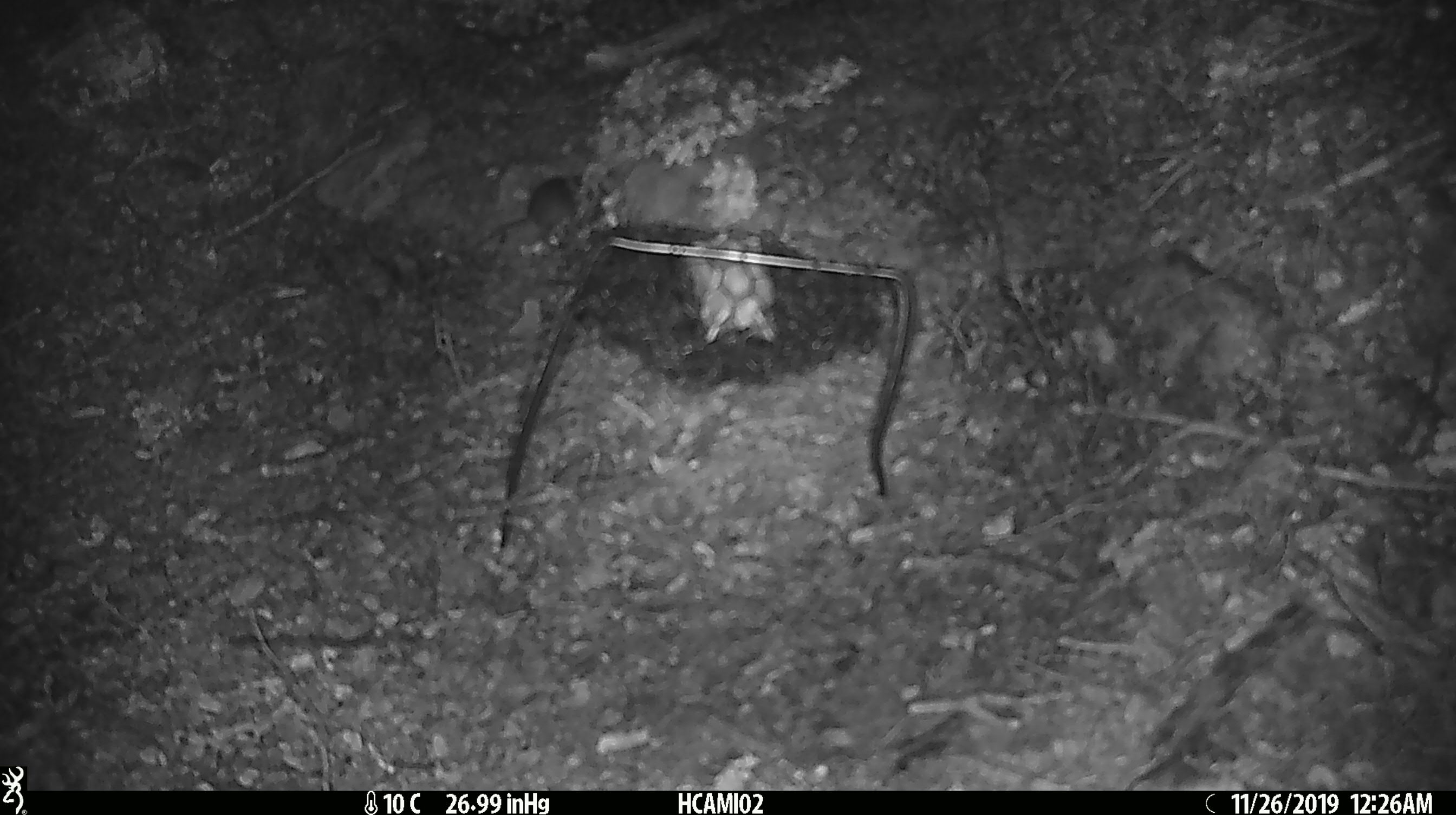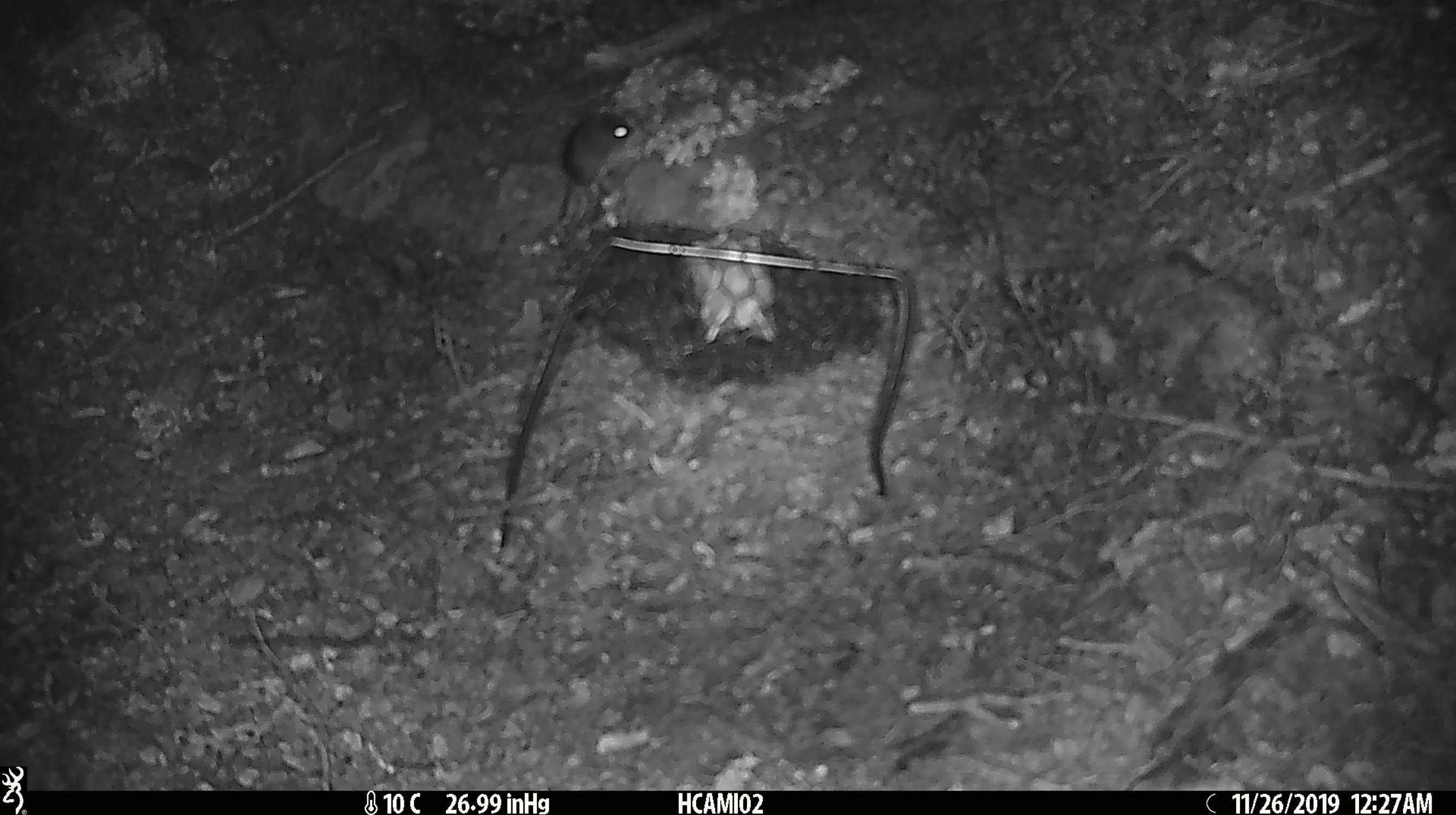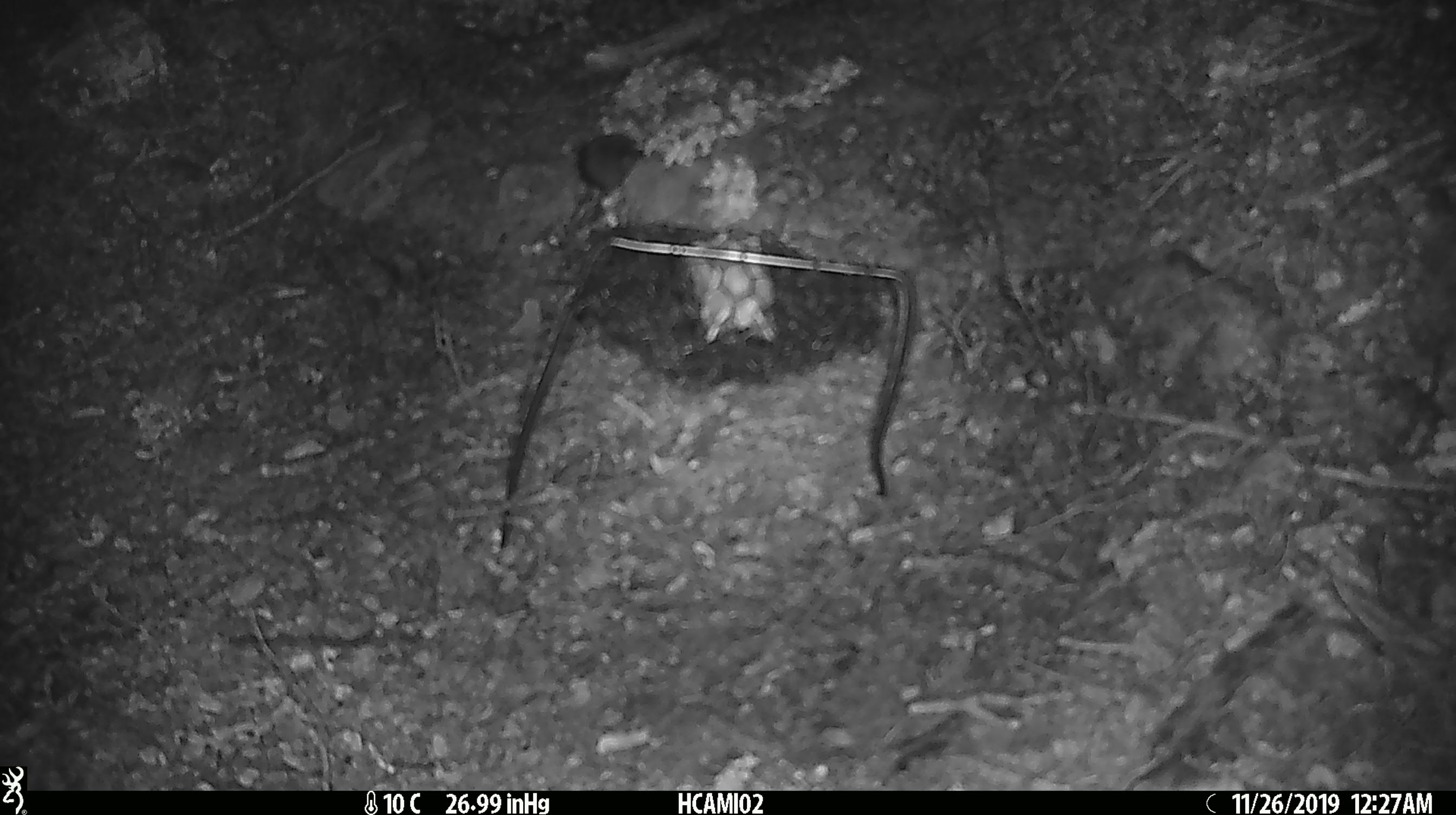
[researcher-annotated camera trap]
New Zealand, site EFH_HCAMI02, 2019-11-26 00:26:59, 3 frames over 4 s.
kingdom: Animalia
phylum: Chordata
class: Mammalia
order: Rodentia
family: Muridae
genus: Mus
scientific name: Mus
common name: mouse